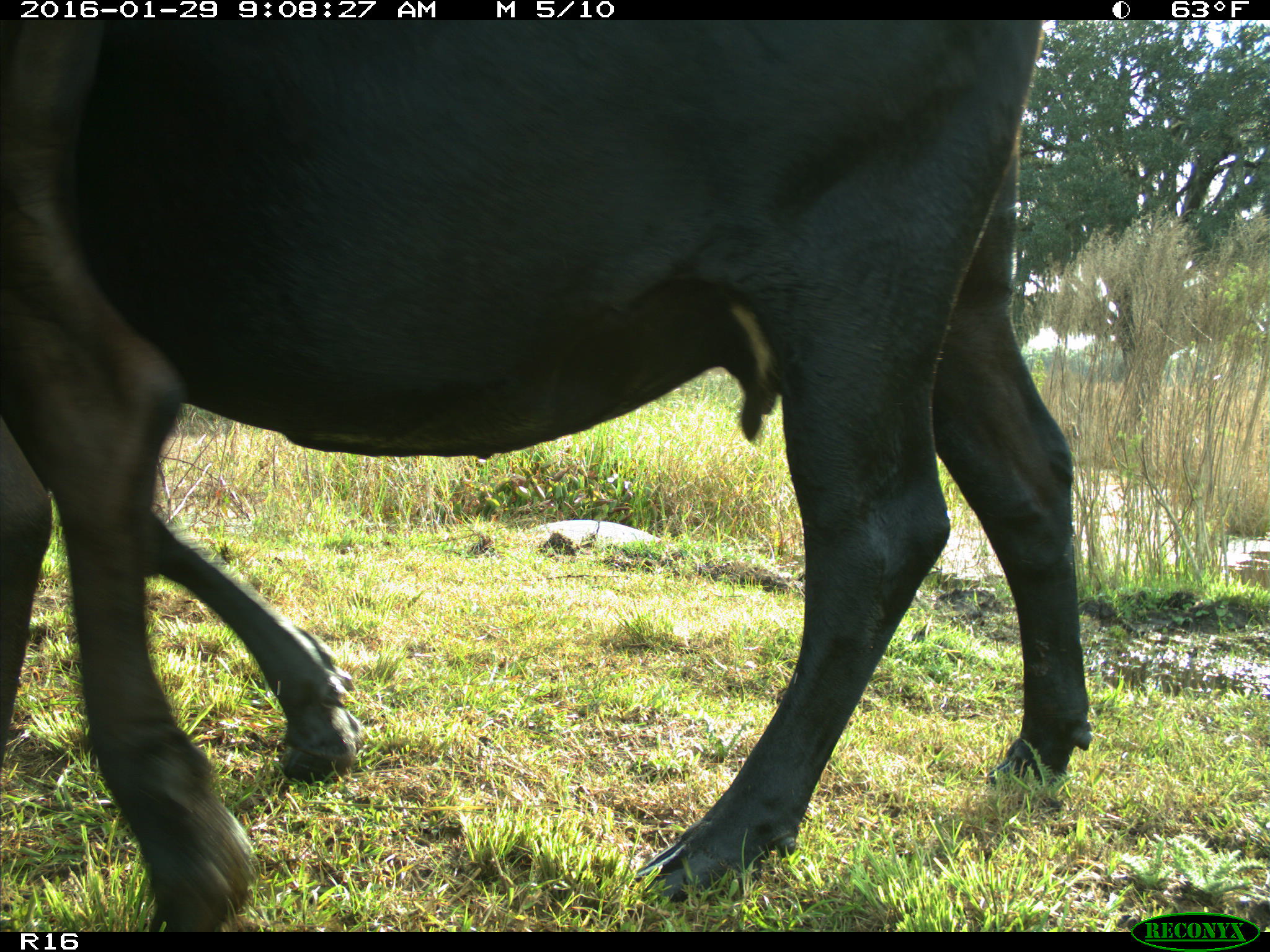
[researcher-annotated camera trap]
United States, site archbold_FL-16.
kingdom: Animalia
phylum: Chordata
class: Mammalia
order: Artiodactyla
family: Bovidae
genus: Bos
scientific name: Bos taurus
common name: domestic cow